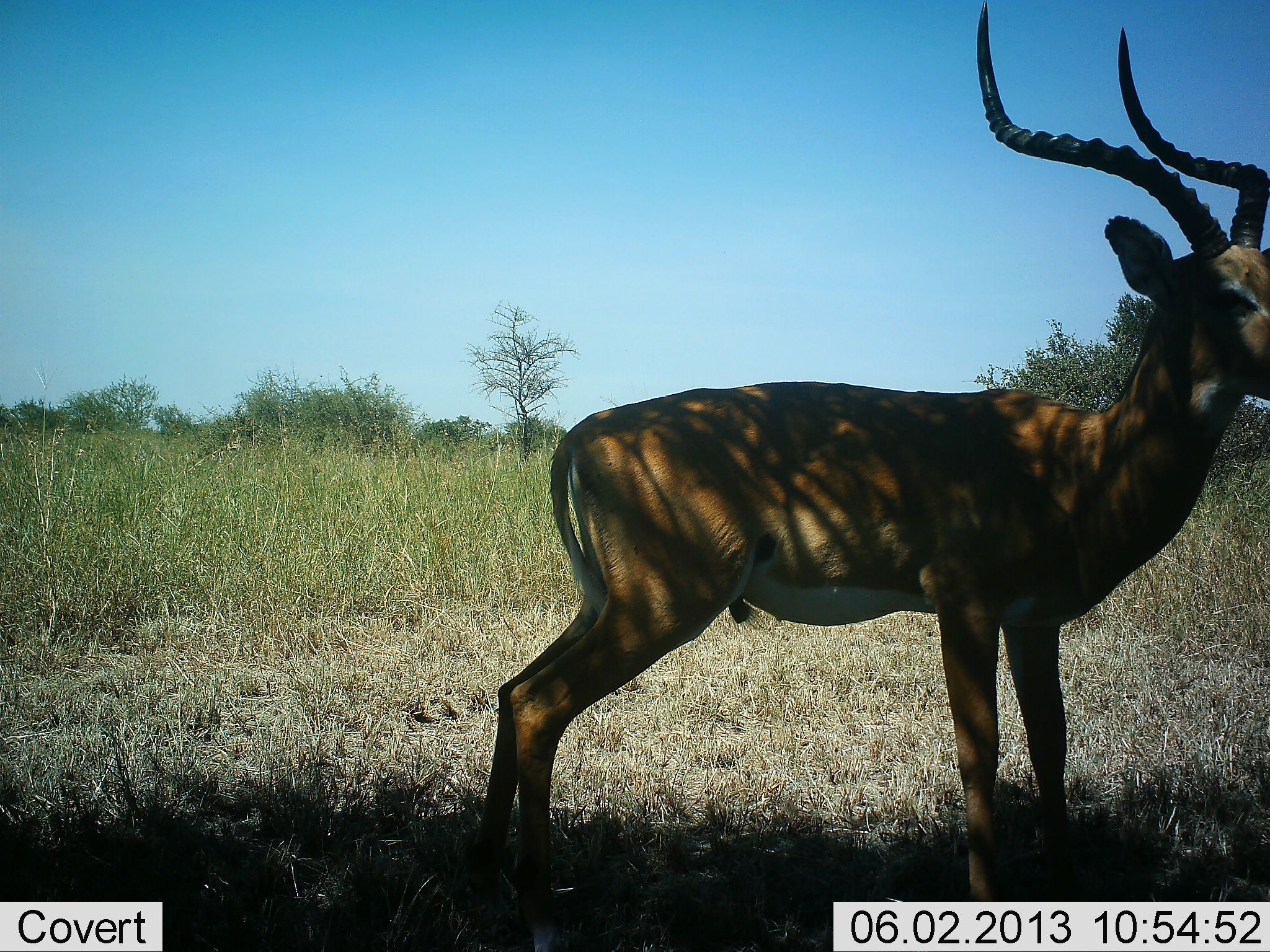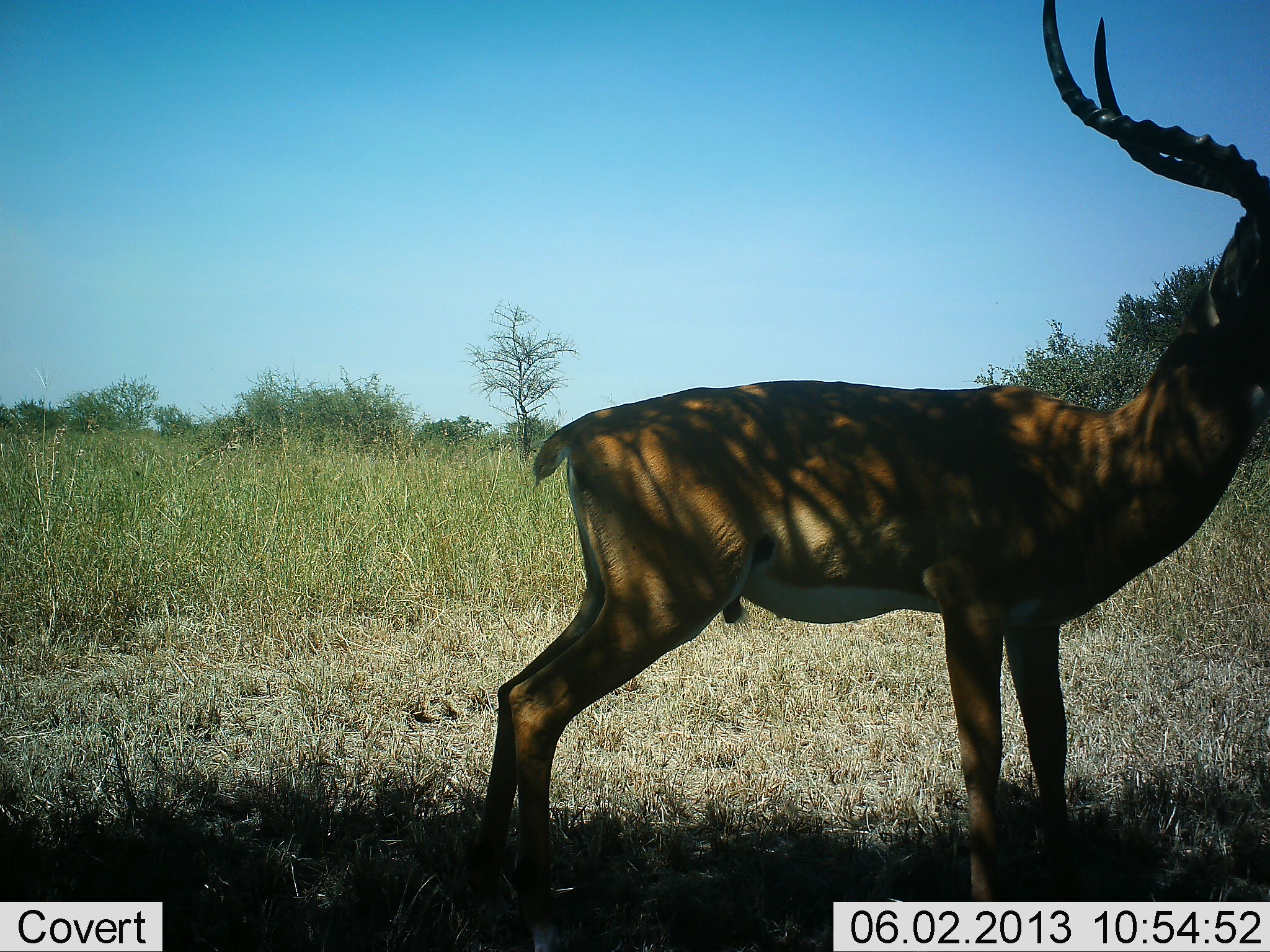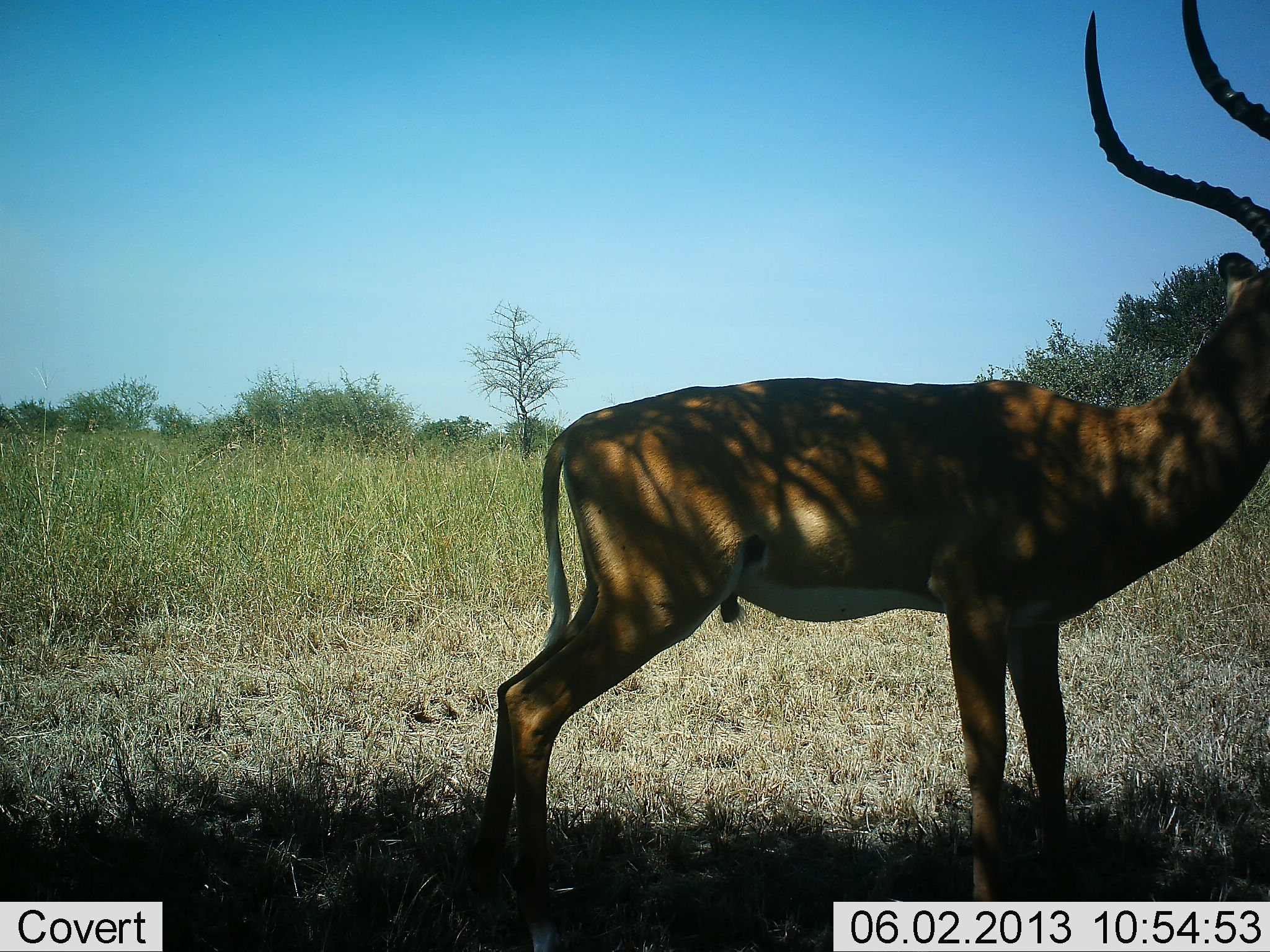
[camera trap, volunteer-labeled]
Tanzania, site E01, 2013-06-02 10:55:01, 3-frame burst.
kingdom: Animalia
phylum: Chordata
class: Mammalia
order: Artiodactyla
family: Bovidae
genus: Aepyceros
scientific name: Aepyceros melampus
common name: impala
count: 1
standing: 100%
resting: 0%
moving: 4%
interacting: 0%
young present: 0%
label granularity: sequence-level